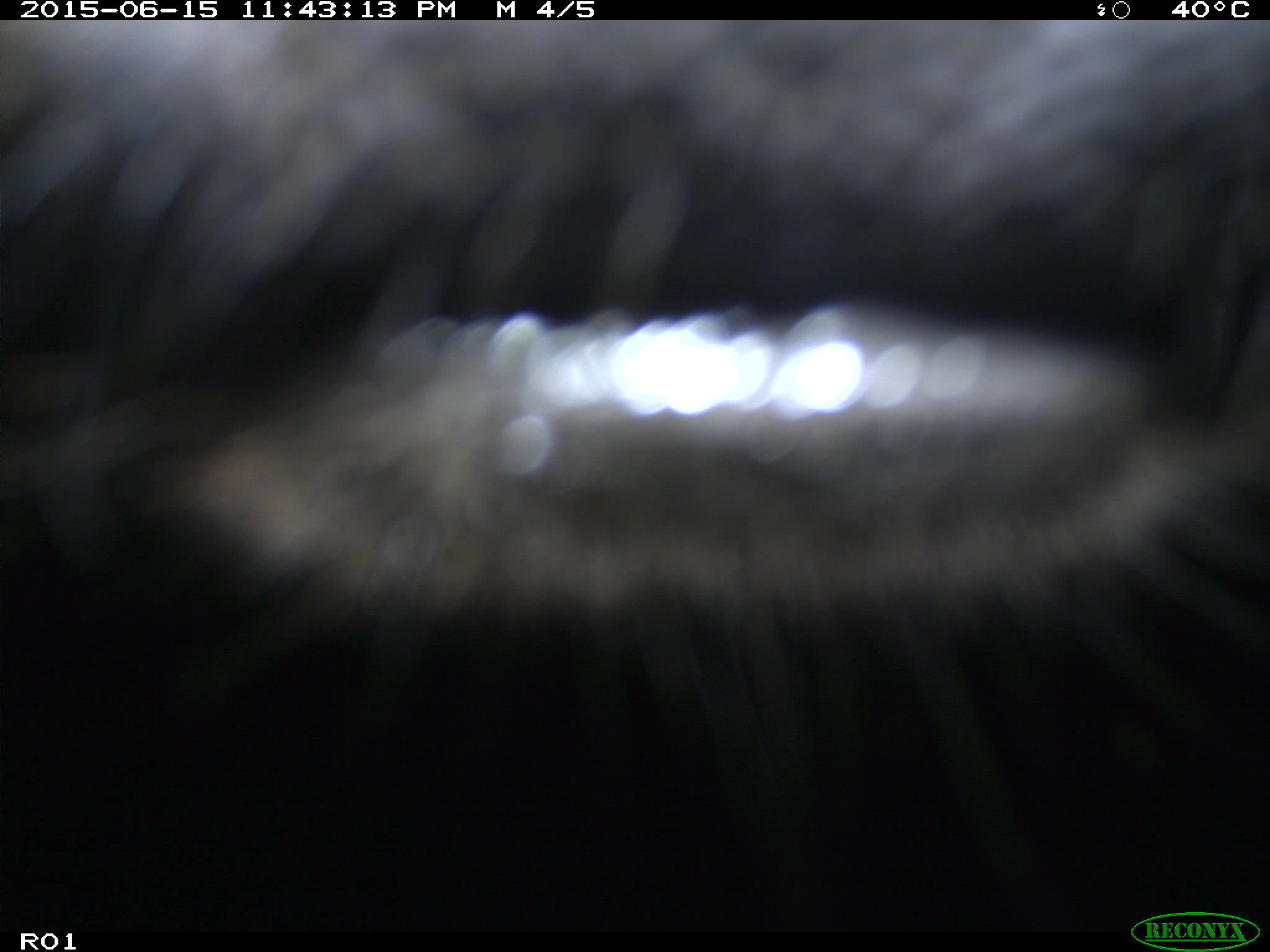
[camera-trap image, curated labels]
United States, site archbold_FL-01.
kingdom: Animalia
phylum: Chordata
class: Mammalia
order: Artiodactyla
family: Bovidae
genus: Bos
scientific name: Bos taurus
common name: domestic cow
Bos taurus (domestic cow).